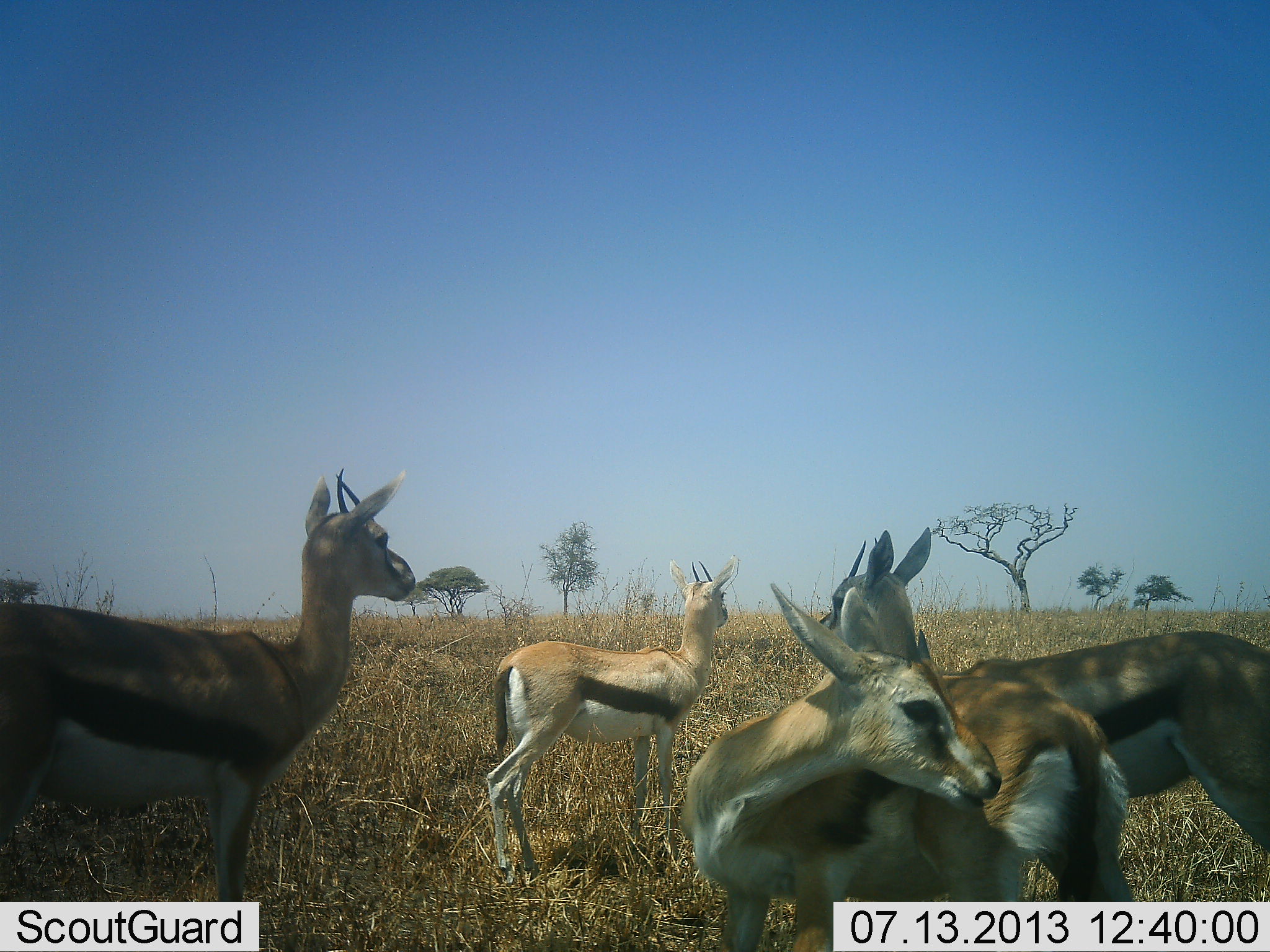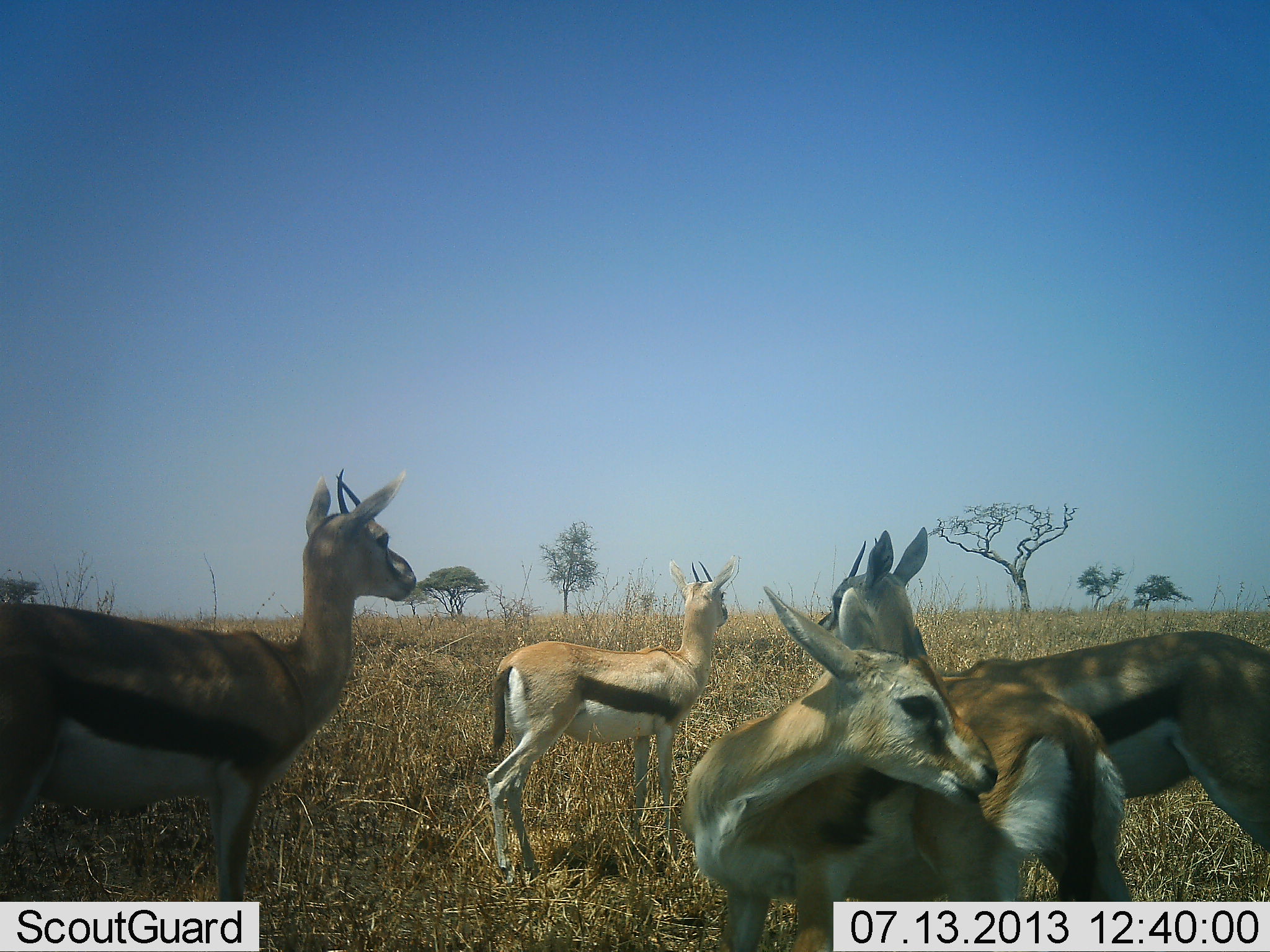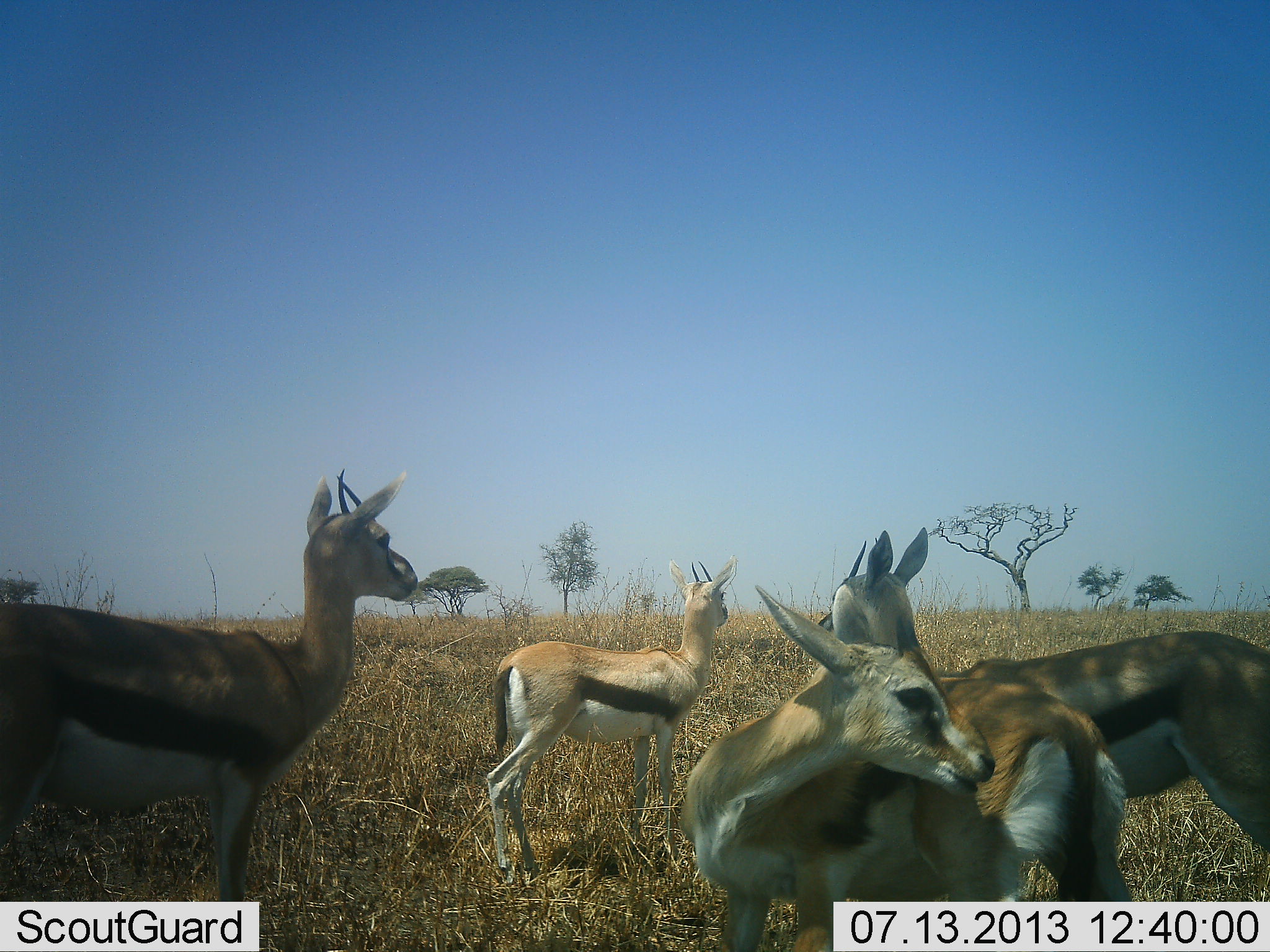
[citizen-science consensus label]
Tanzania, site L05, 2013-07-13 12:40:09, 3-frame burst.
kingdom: Animalia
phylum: Chordata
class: Mammalia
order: Artiodactyla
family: Bovidae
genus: Eudorcas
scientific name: Eudorcas thomsonii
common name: thomson's gazelle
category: gazellethomsons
Gazellethomsons (thomson's gazelle) (Eudorcas thomsonii), count 4. Behavior (volunteer vote fractions): standing 100%, resting 0%, moving 10%, interacting 0%. Young present (vote fraction): 10%. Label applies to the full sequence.